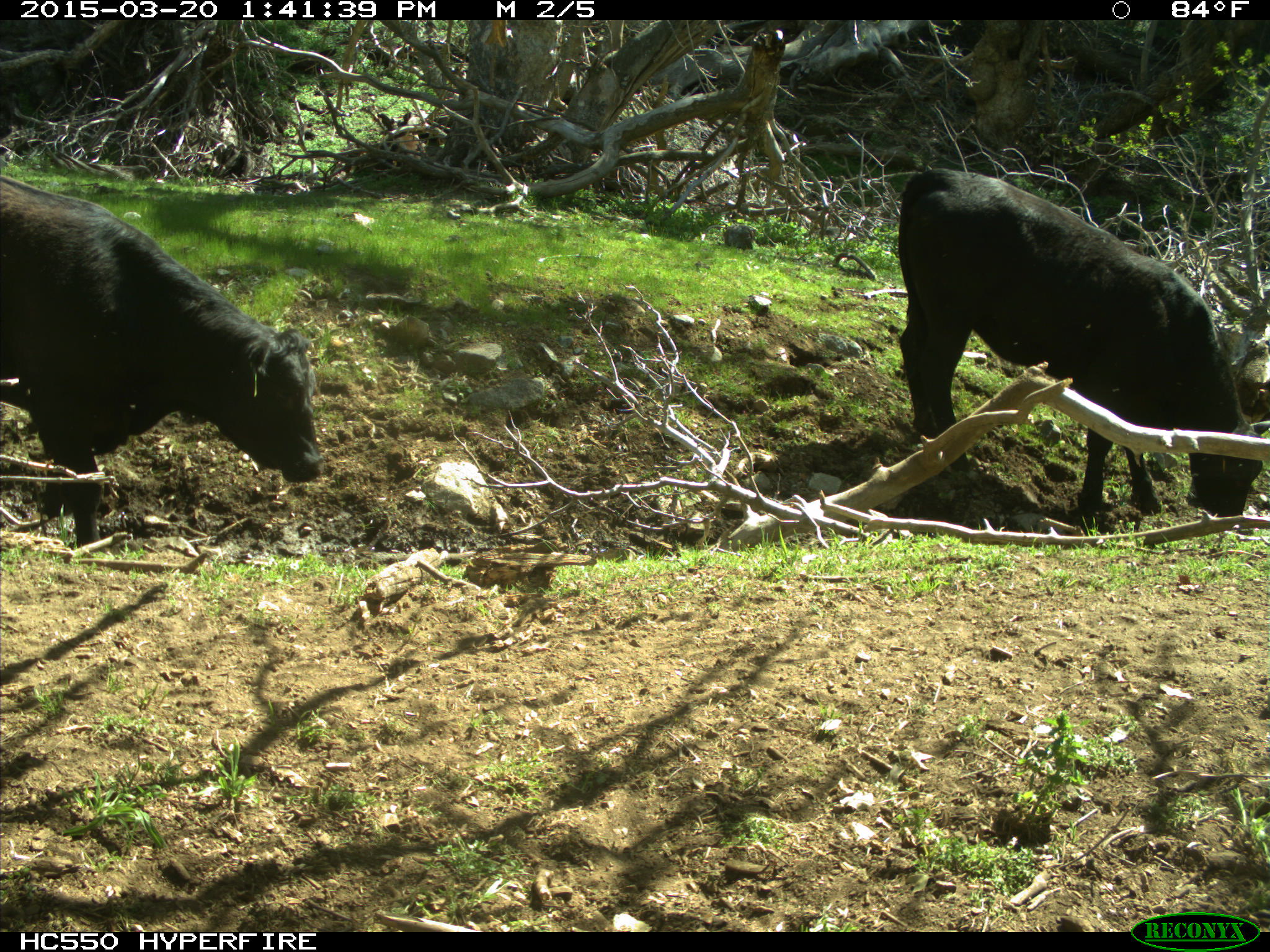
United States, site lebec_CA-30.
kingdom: Animalia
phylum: Chordata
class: Mammalia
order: Artiodactyla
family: Bovidae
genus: Bos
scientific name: Bos taurus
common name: domestic cow